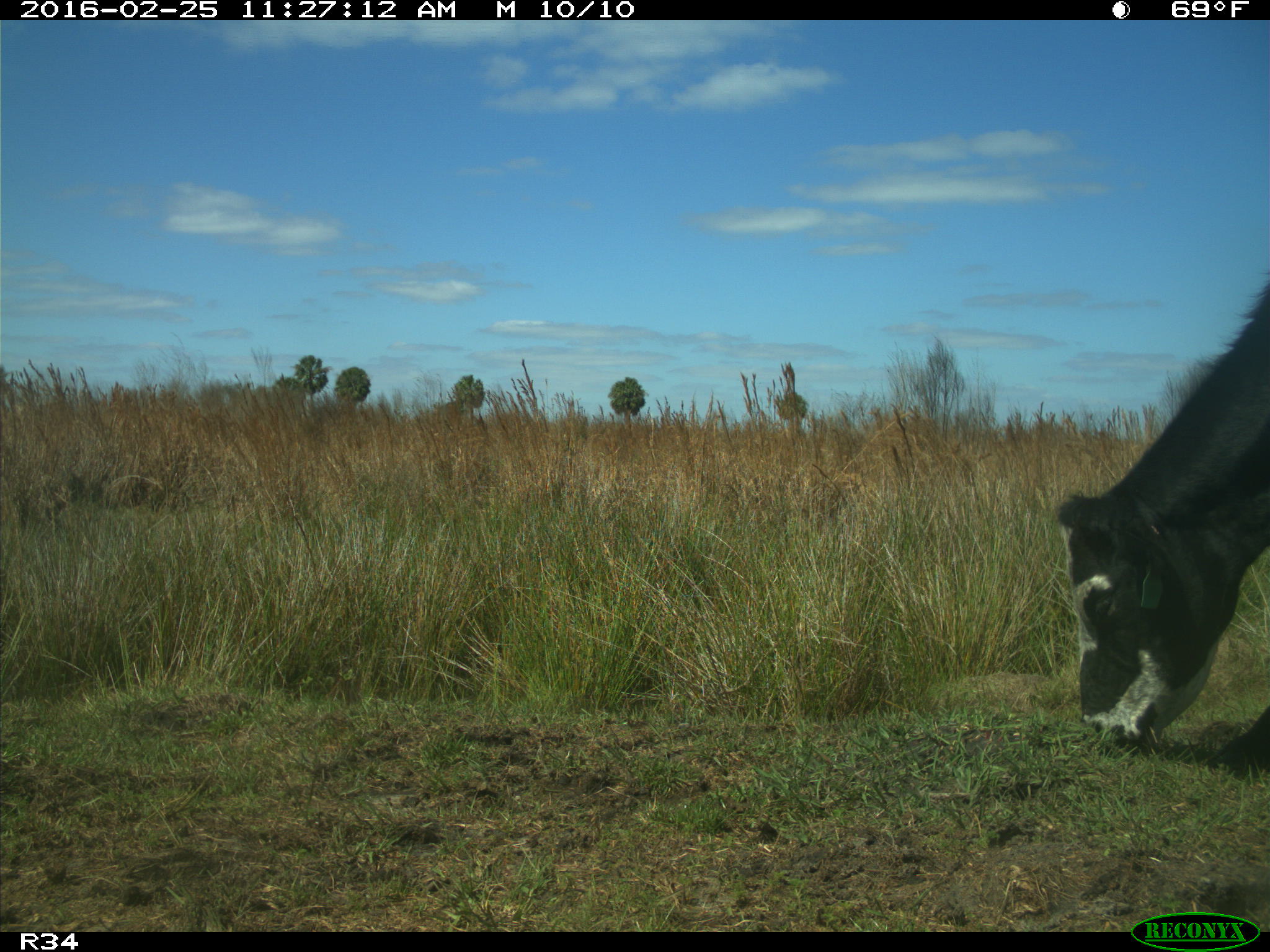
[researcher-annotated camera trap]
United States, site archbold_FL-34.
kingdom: Animalia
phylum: Chordata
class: Mammalia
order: Artiodactyla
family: Bovidae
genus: Bos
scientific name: Bos taurus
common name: domestic cow